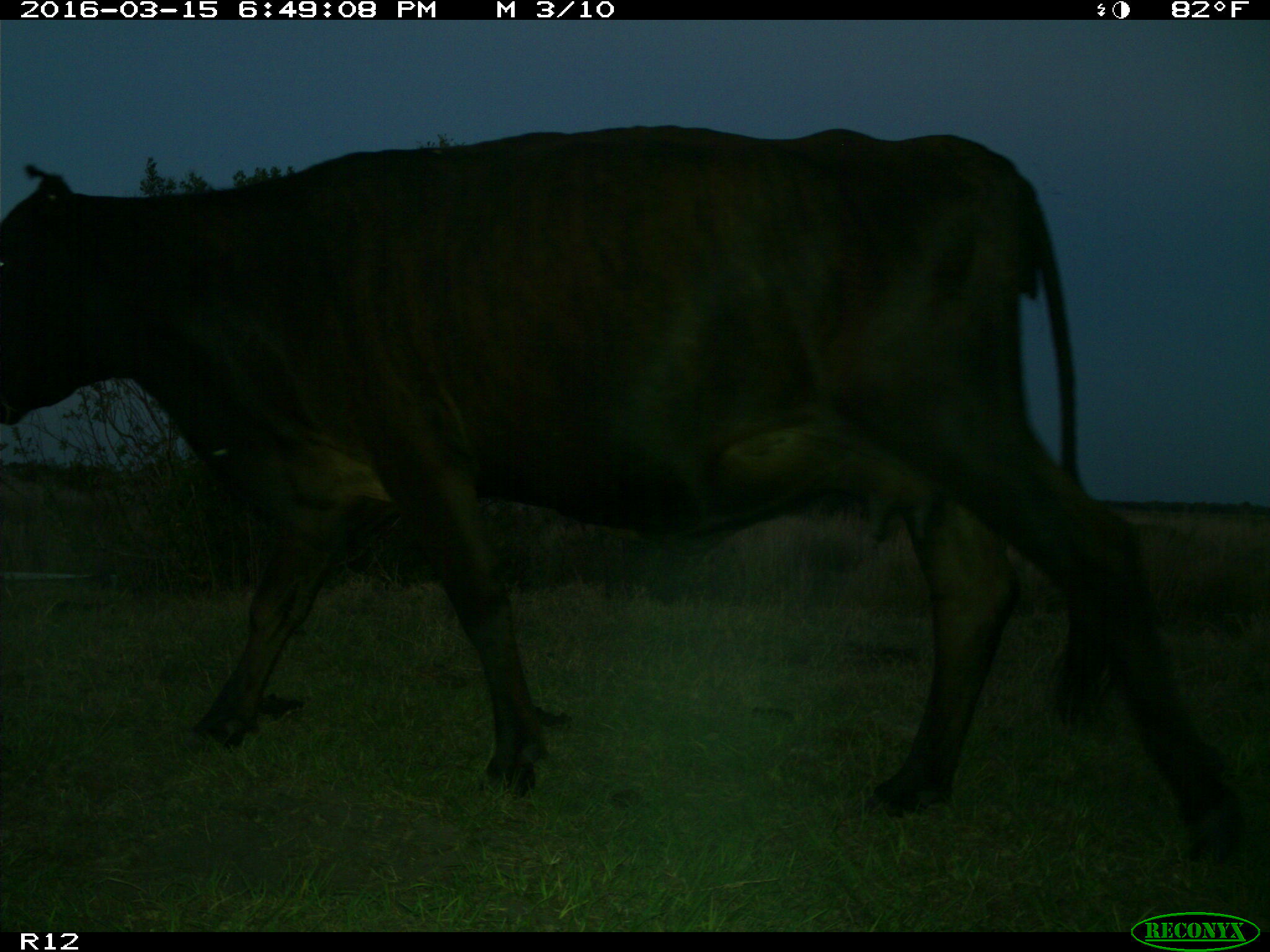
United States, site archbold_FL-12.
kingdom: Animalia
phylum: Chordata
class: Mammalia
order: Artiodactyla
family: Bovidae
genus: Bos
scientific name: Bos taurus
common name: domestic cow